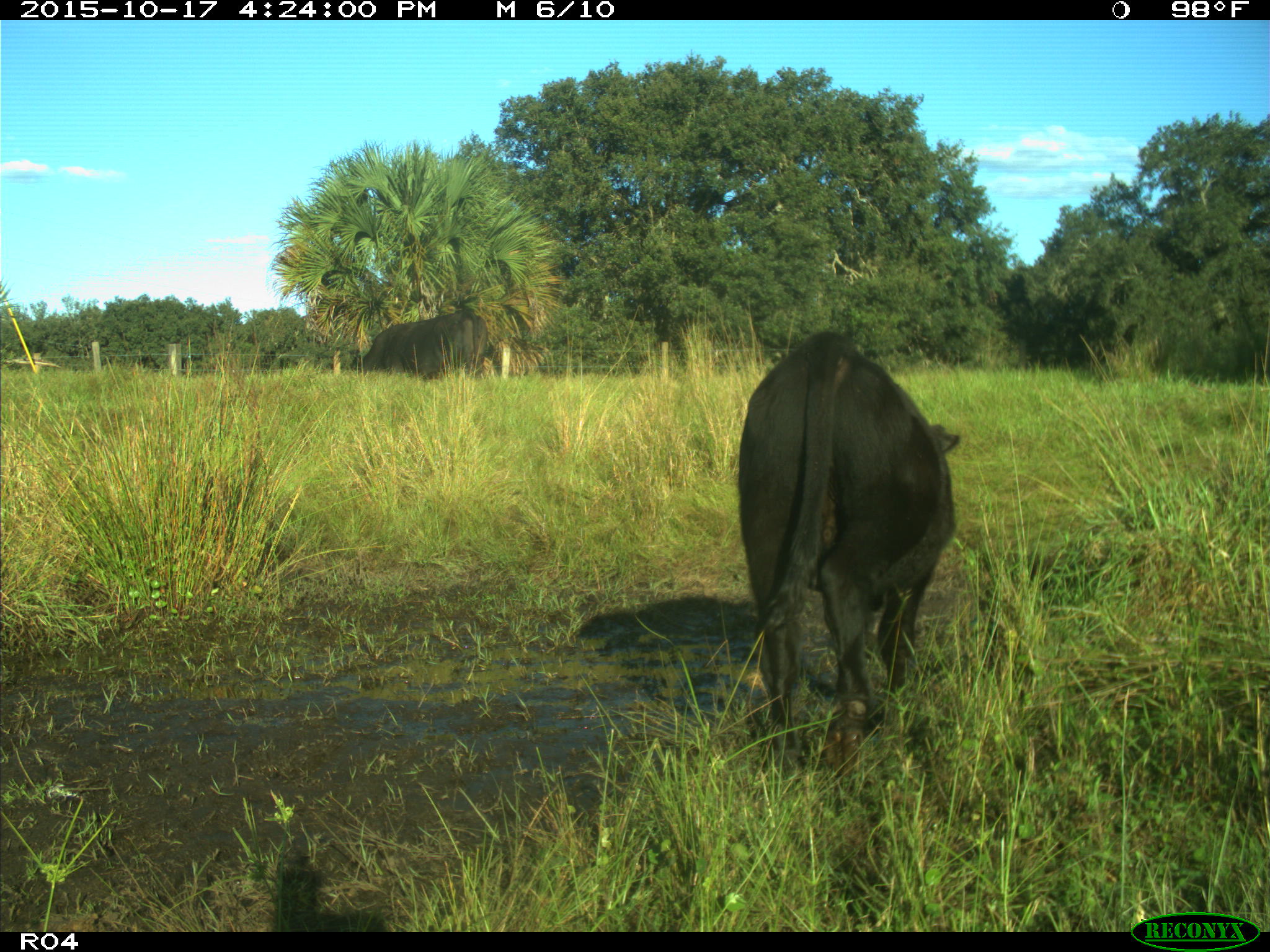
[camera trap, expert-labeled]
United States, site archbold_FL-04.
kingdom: Animalia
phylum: Chordata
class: Mammalia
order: Artiodactyla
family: Bovidae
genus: Bos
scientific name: Bos taurus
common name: domestic cow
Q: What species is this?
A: Bos taurus (domestic cow).